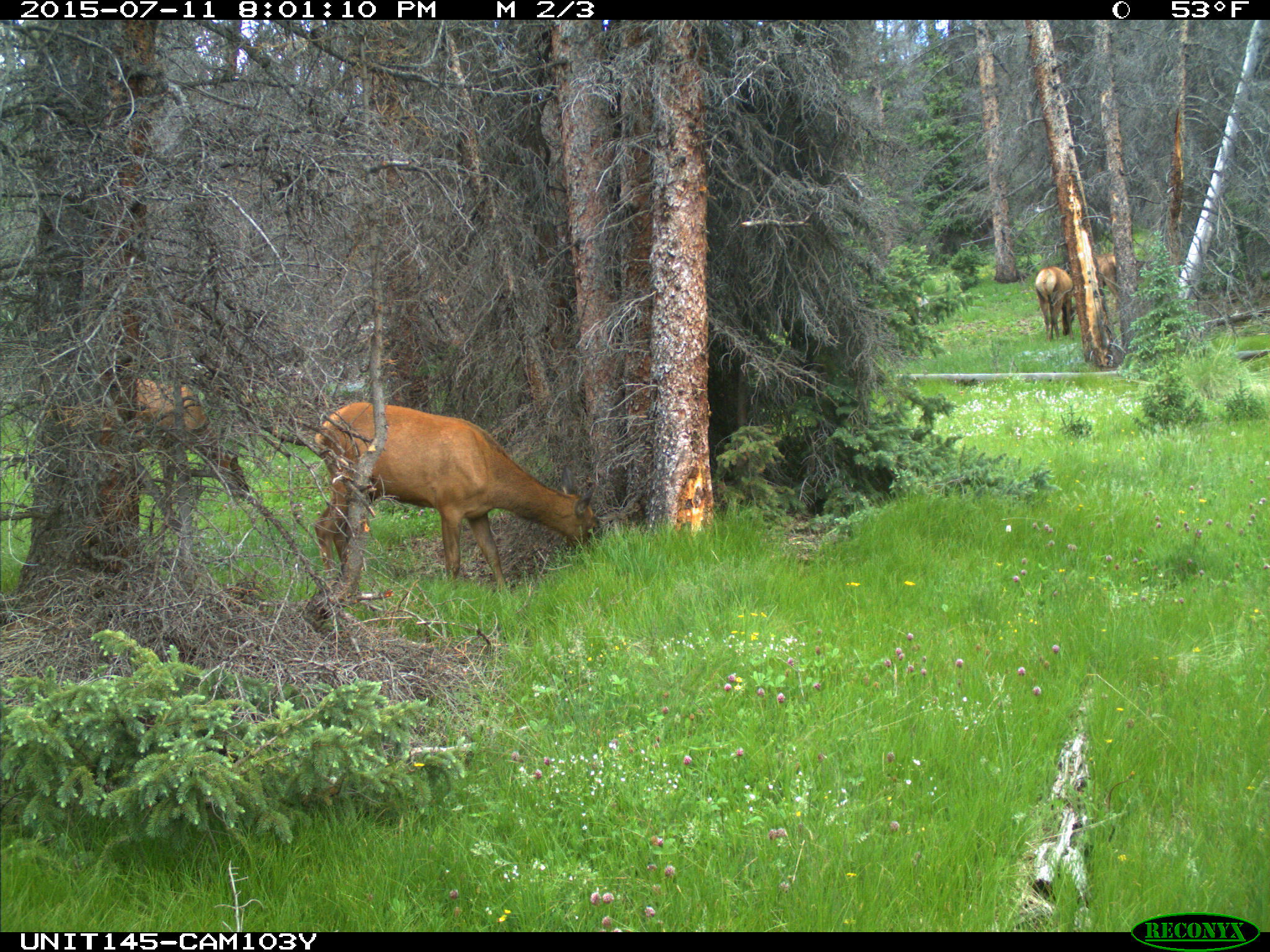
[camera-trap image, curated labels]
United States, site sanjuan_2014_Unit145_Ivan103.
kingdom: Animalia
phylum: Chordata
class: Mammalia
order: Artiodactyla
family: Cervidae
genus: Cervus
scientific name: Cervus elaphus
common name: red deer